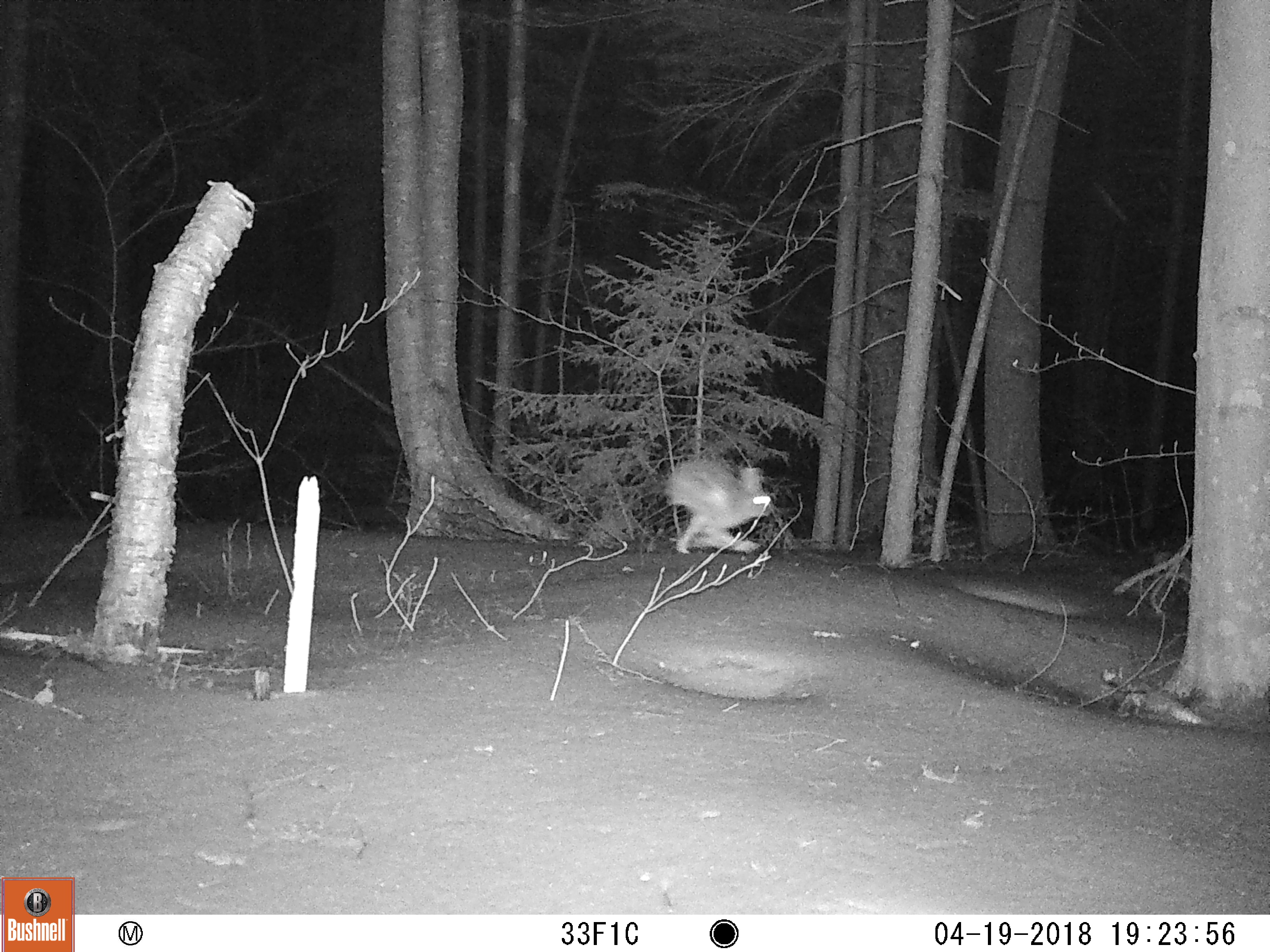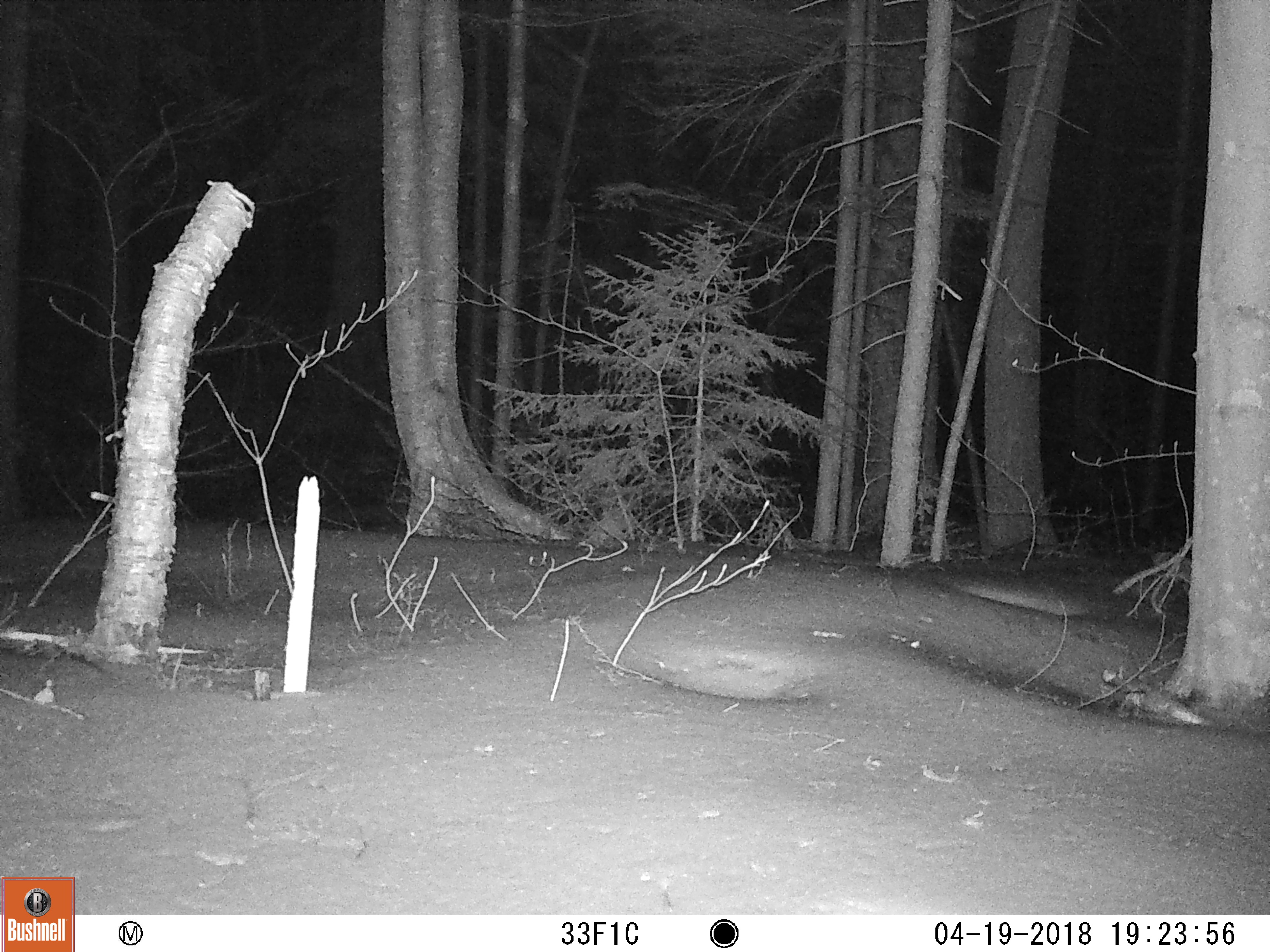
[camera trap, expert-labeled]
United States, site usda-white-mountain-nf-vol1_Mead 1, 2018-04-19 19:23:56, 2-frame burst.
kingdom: Animalia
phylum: Chordata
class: Mammalia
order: Lagomorpha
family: Leporidae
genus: Lepus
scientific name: Lepus americanus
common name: snowshoe hare